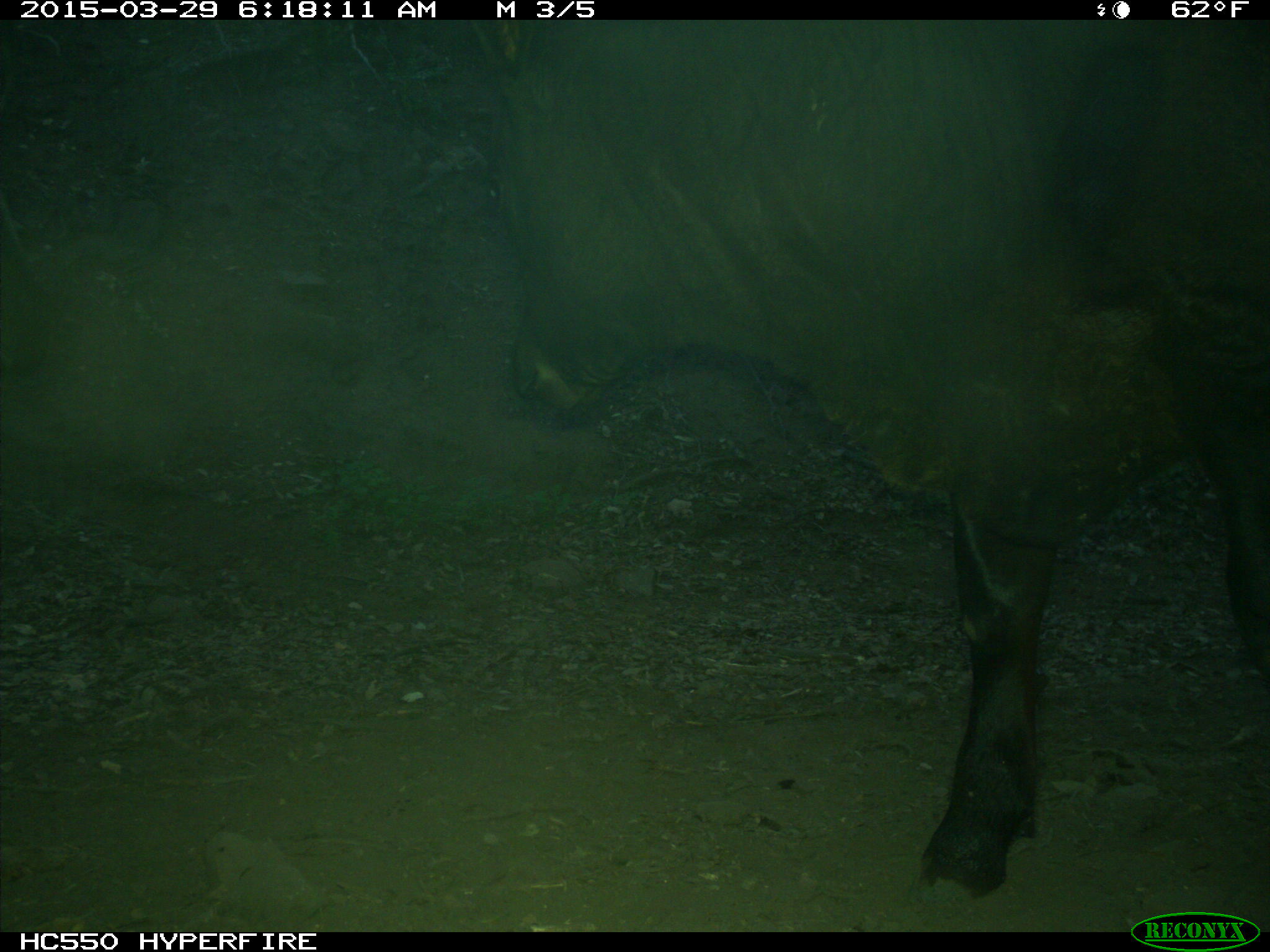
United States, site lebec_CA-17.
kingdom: Animalia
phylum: Chordata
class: Mammalia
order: Artiodactyla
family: Bovidae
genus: Bos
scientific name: Bos taurus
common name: domestic cow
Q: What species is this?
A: Bos taurus (domestic cow).